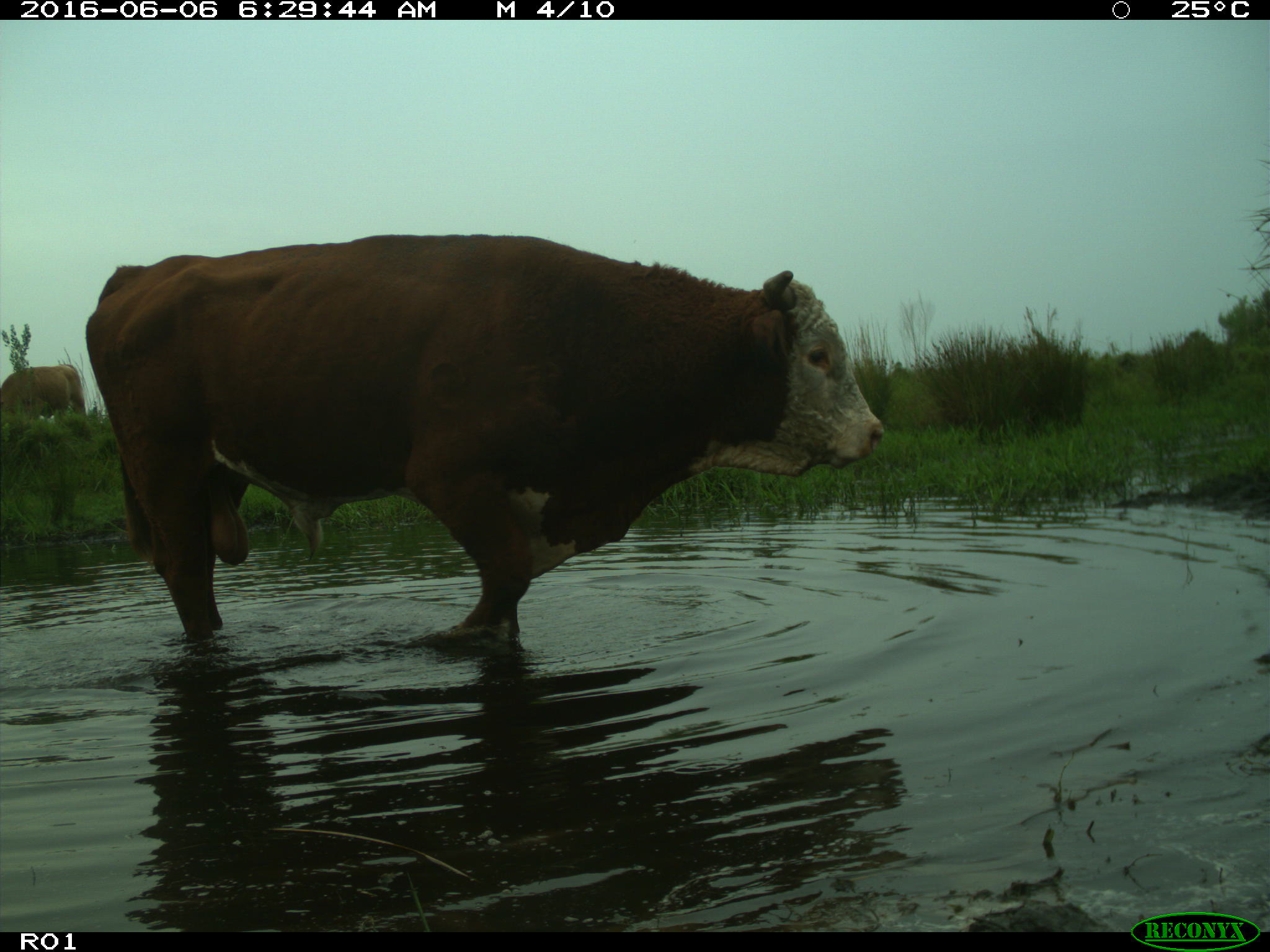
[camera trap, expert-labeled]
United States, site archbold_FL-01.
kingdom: Animalia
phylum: Chordata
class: Mammalia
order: Artiodactyla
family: Bovidae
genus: Bos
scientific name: Bos taurus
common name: domestic cow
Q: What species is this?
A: Bos taurus (domestic cow).